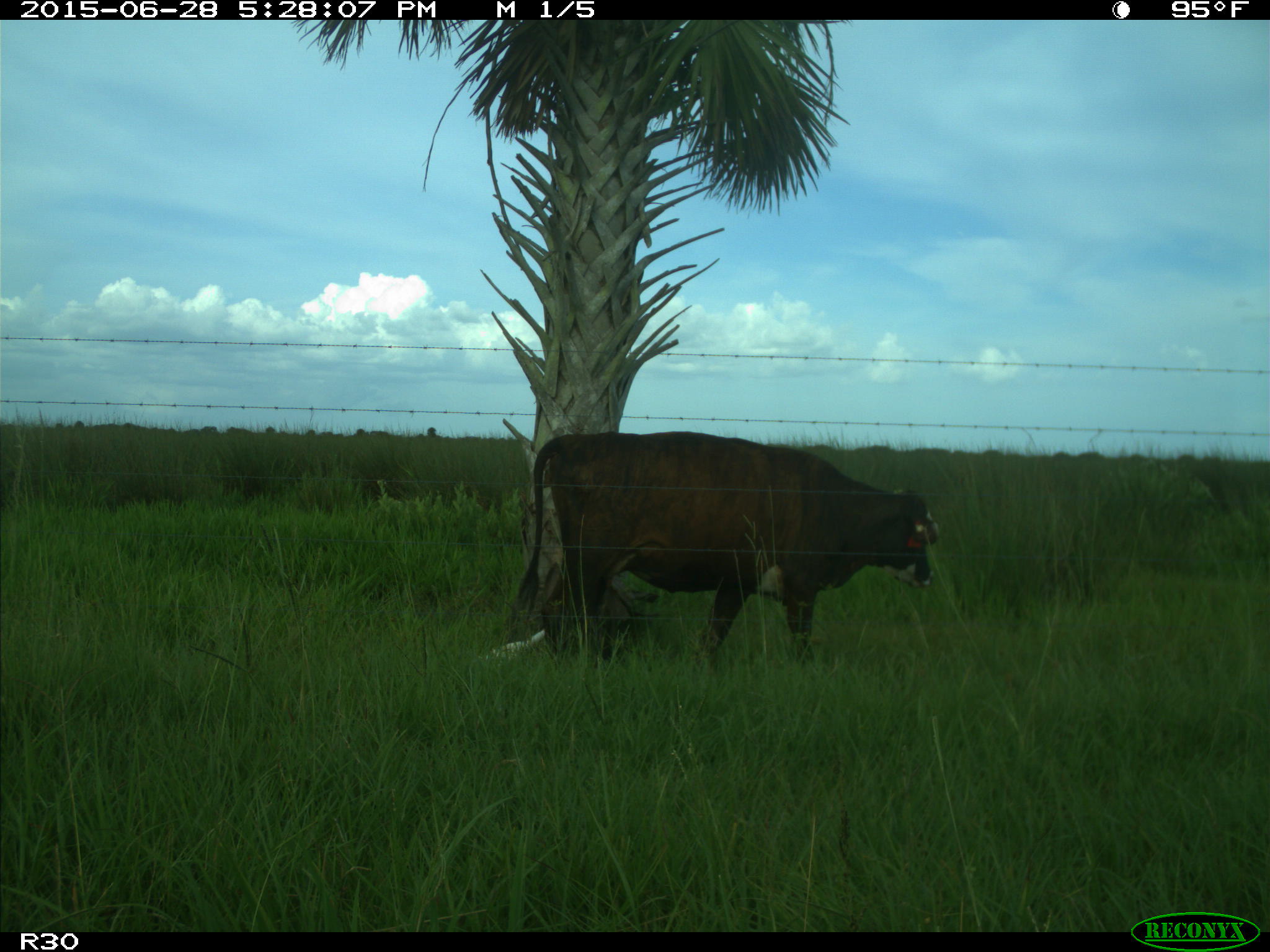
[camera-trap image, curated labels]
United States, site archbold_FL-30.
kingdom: Animalia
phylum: Chordata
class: Mammalia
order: Artiodactyla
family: Bovidae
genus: Bos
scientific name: Bos taurus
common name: domestic cow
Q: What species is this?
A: Bos taurus (domestic cow).